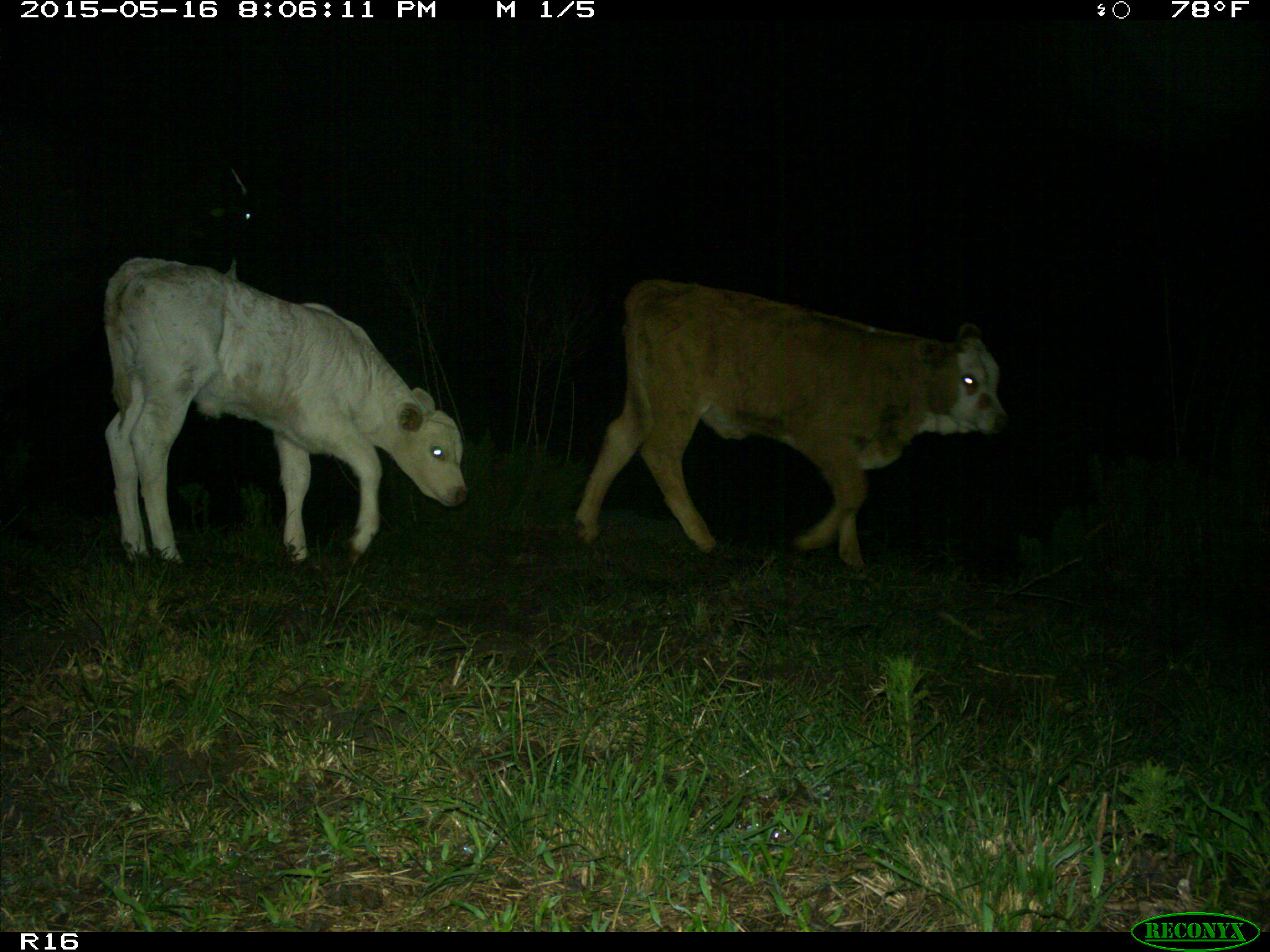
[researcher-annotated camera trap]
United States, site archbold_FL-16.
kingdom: Animalia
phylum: Chordata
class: Mammalia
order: Artiodactyla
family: Bovidae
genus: Bos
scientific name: Bos taurus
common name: domestic cow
Bos taurus (domestic cow).